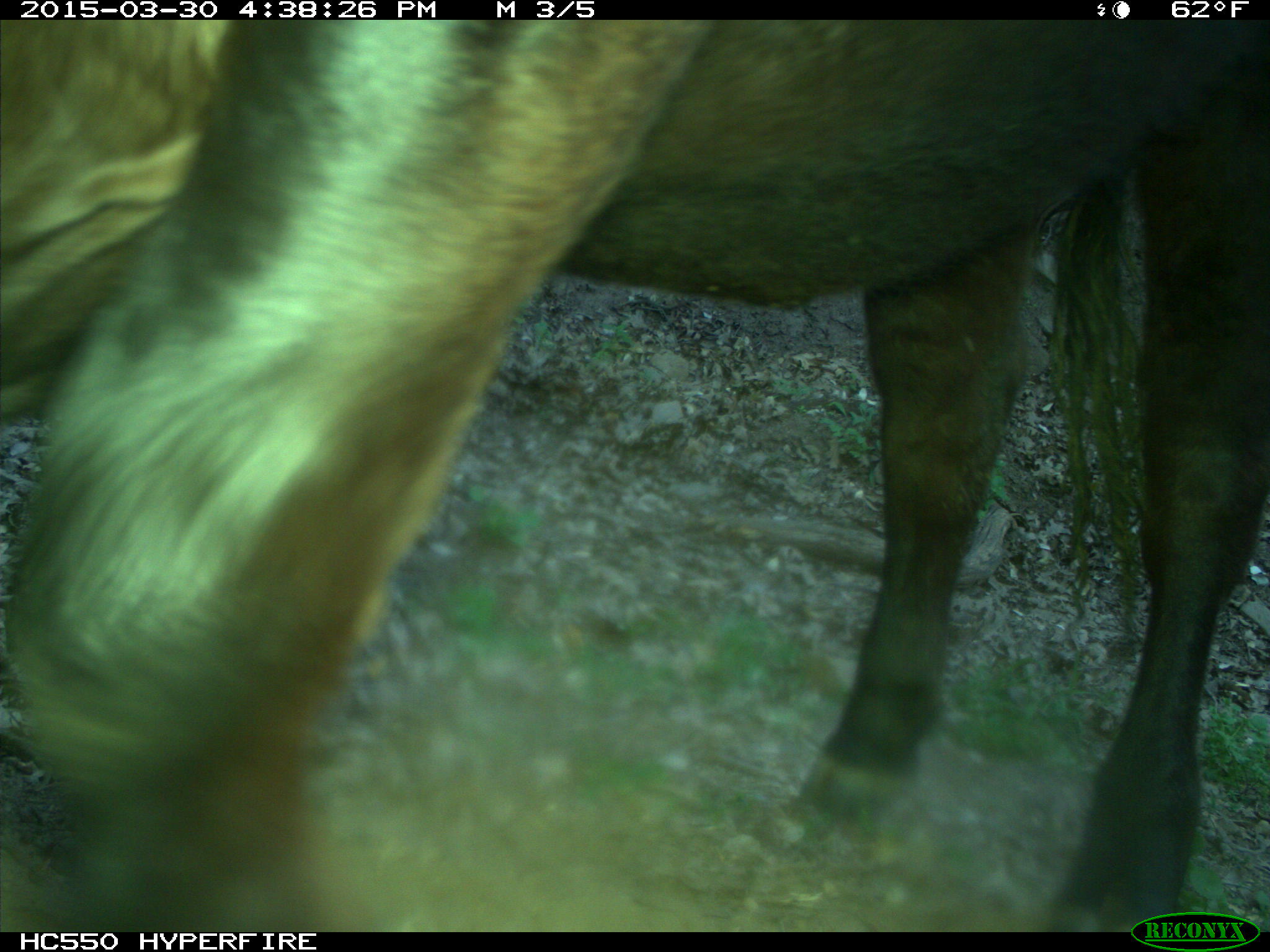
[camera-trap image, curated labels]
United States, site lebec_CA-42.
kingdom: Animalia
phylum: Chordata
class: Mammalia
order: Artiodactyla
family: Bovidae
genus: Bos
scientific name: Bos taurus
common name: domestic cow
Bos taurus (domestic cow).